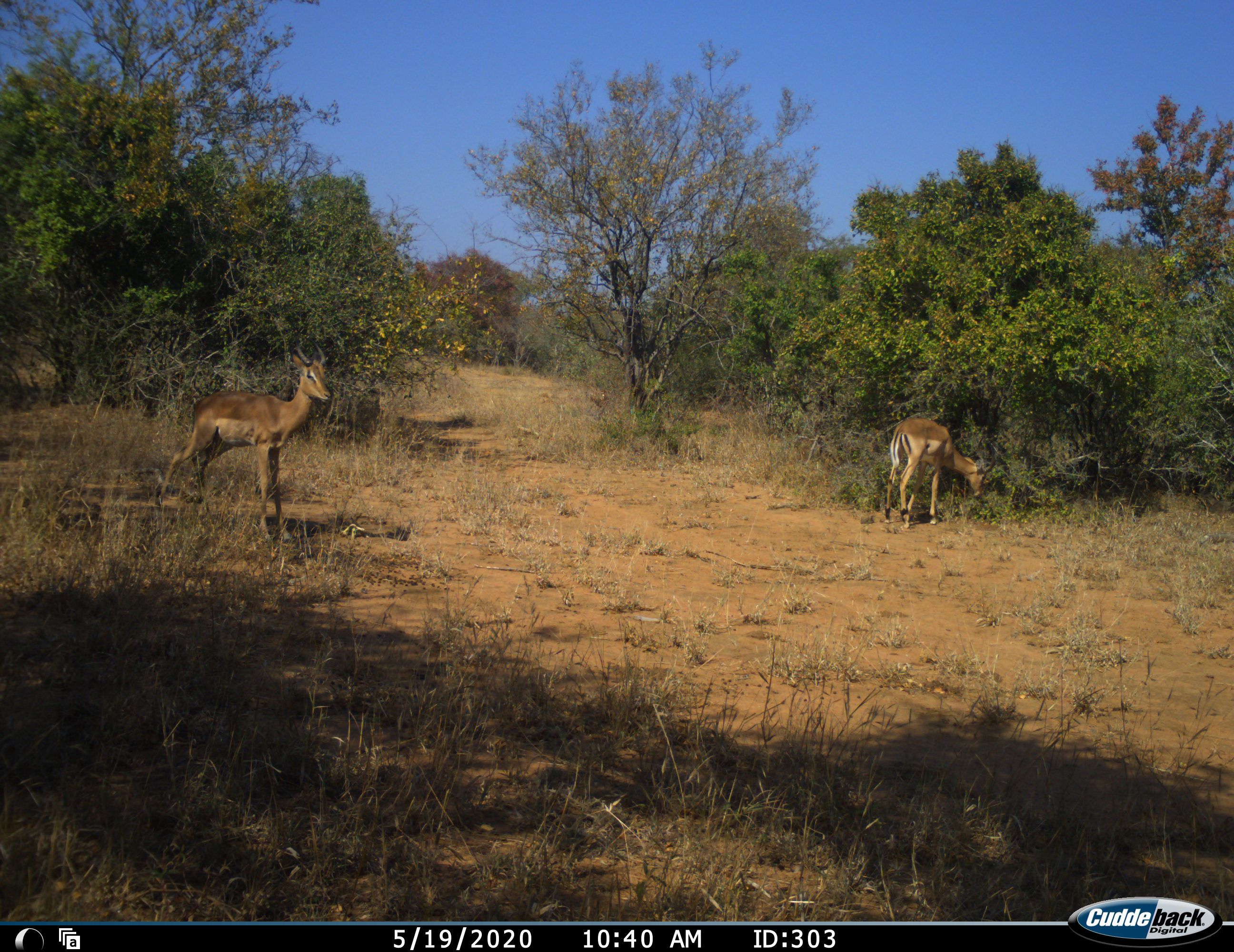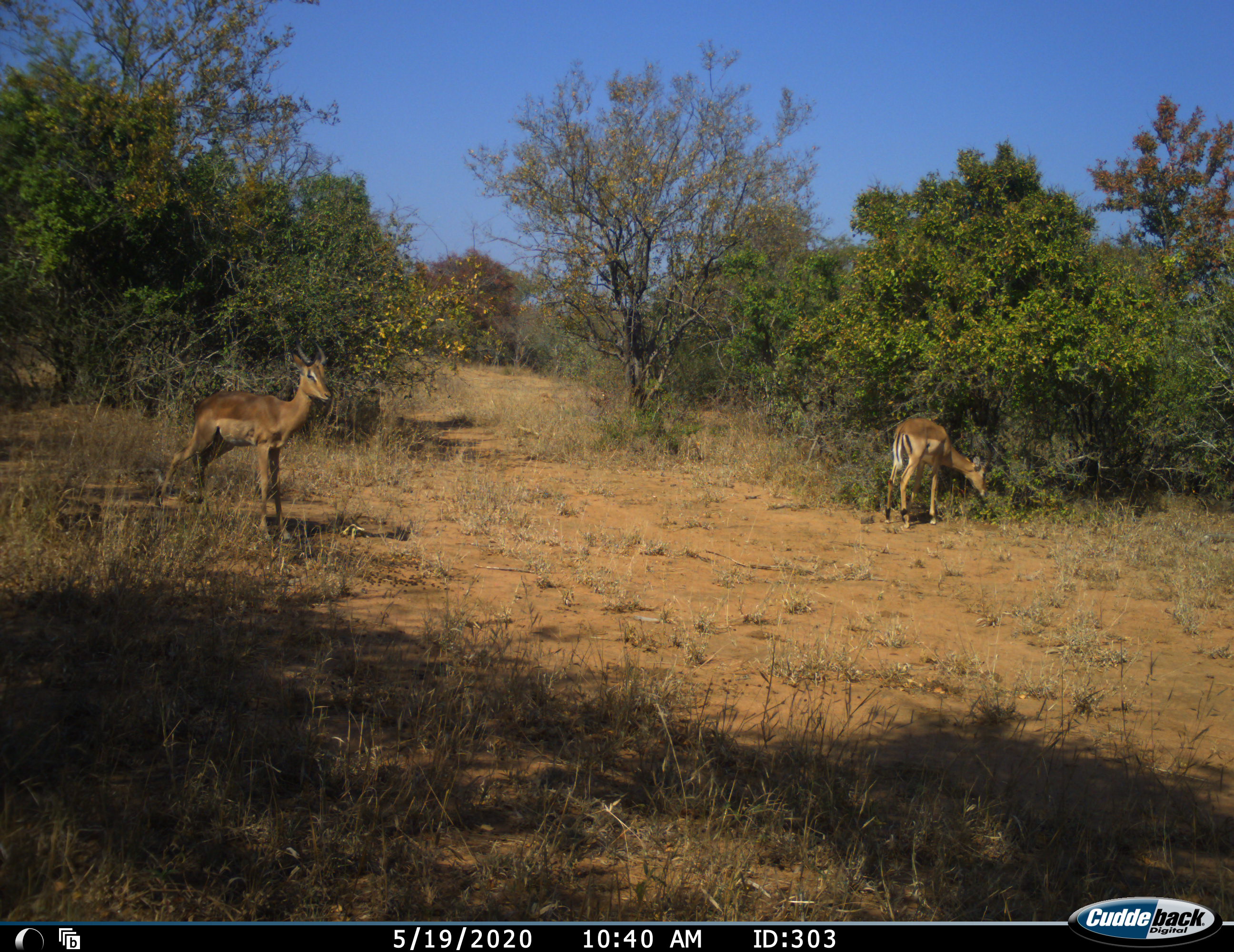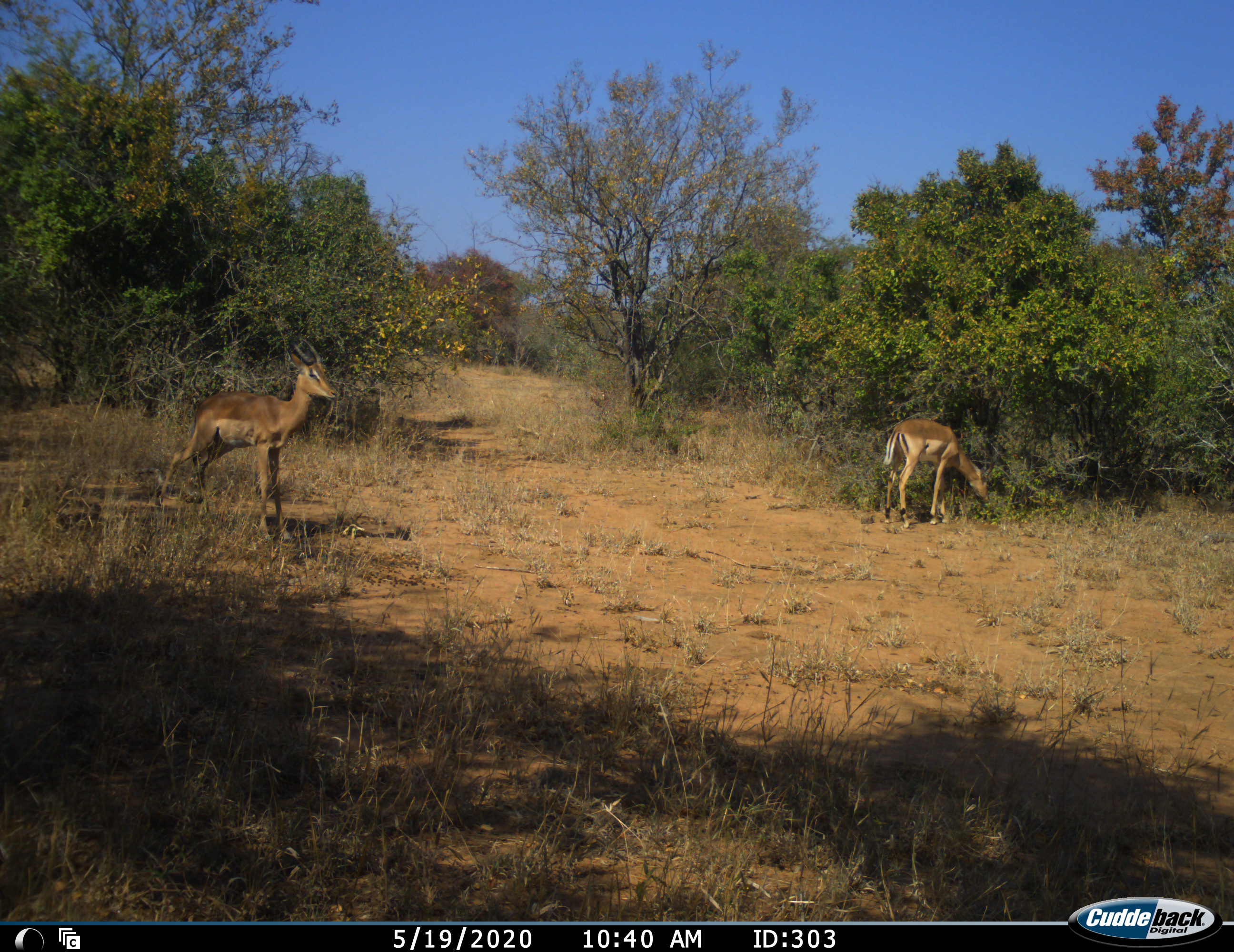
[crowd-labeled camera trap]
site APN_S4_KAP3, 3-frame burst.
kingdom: Animalia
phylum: Chordata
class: Mammalia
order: Artiodactyla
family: Bovidae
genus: Aepyceros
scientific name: Aepyceros melampus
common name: impala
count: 2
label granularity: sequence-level